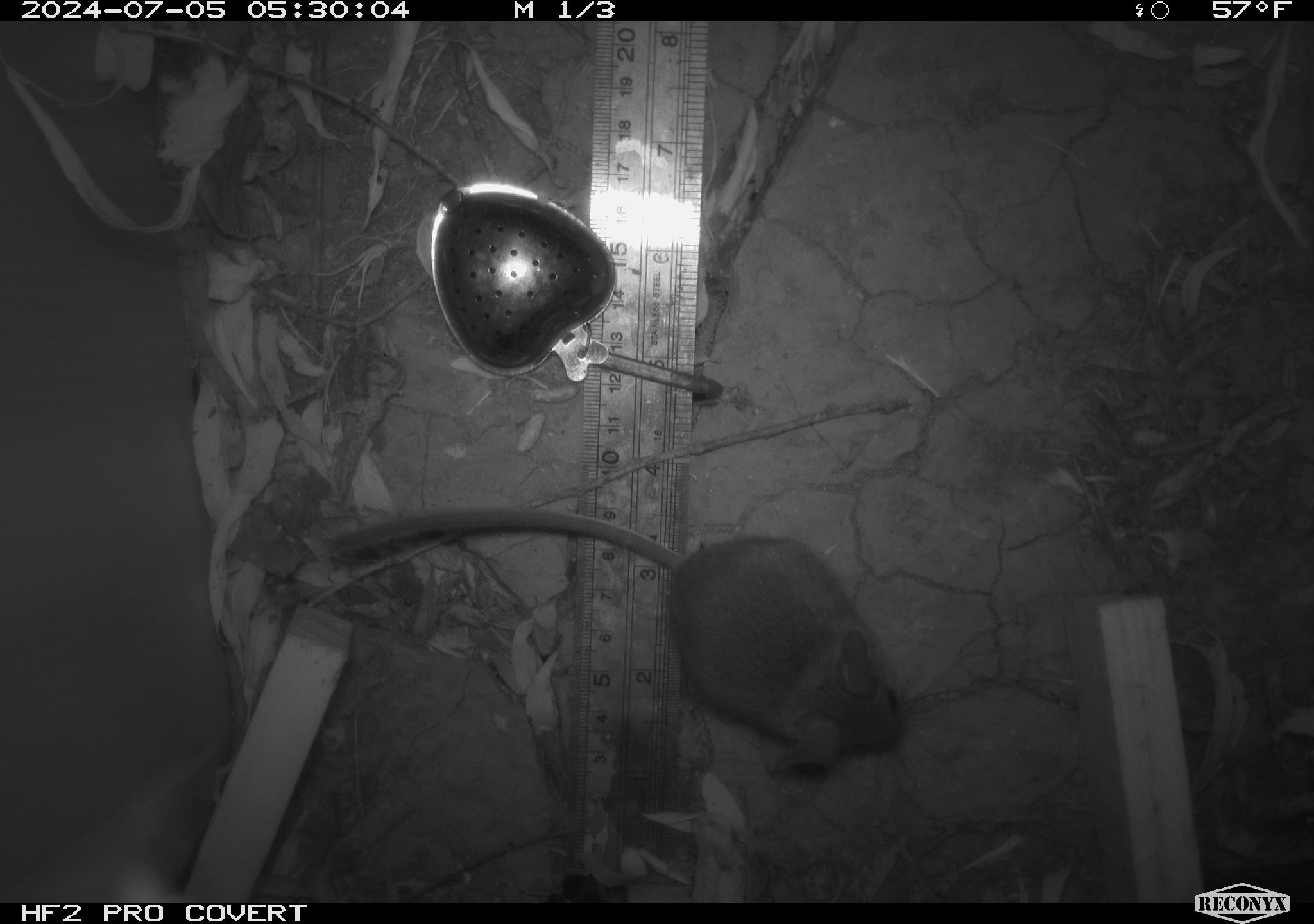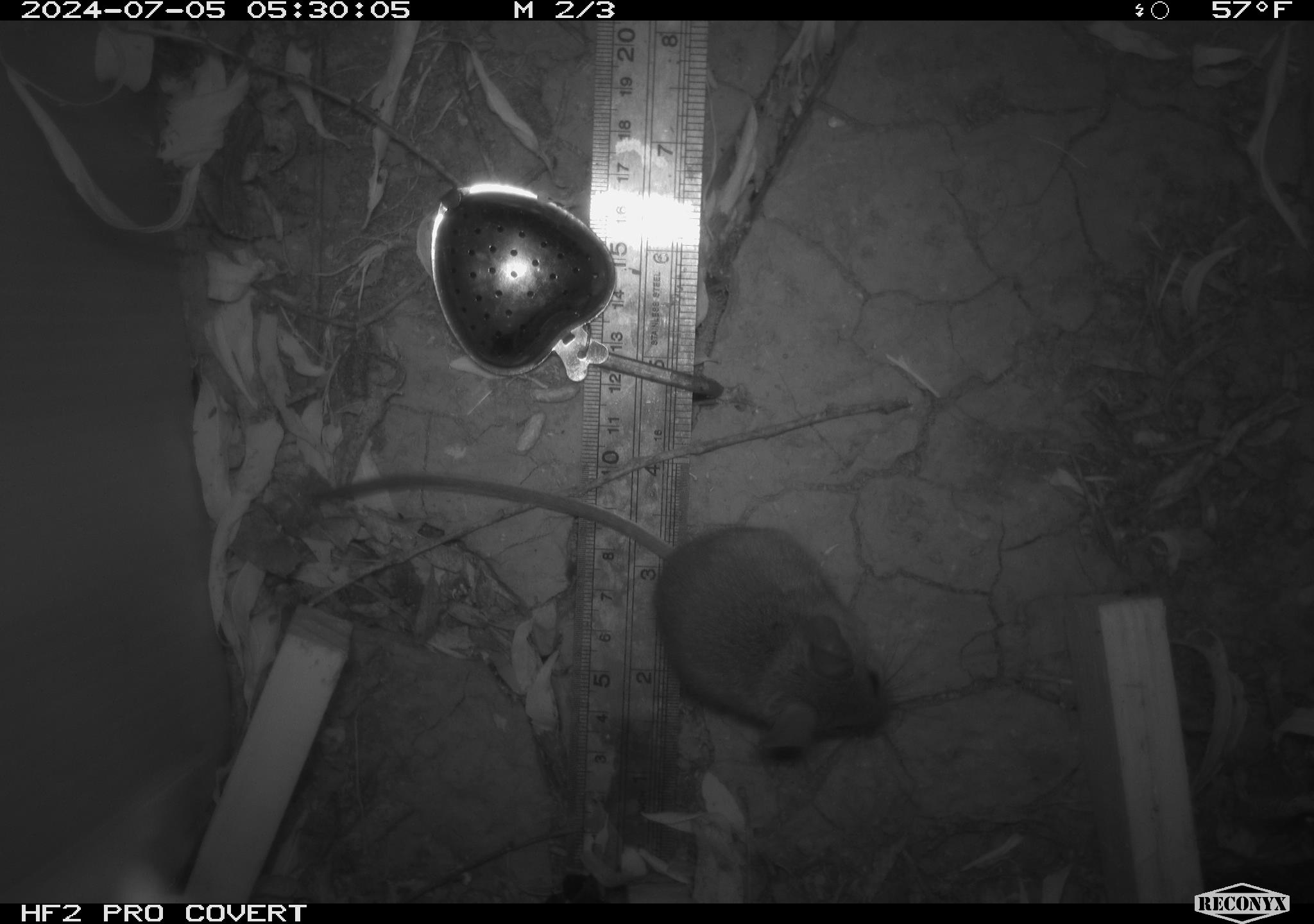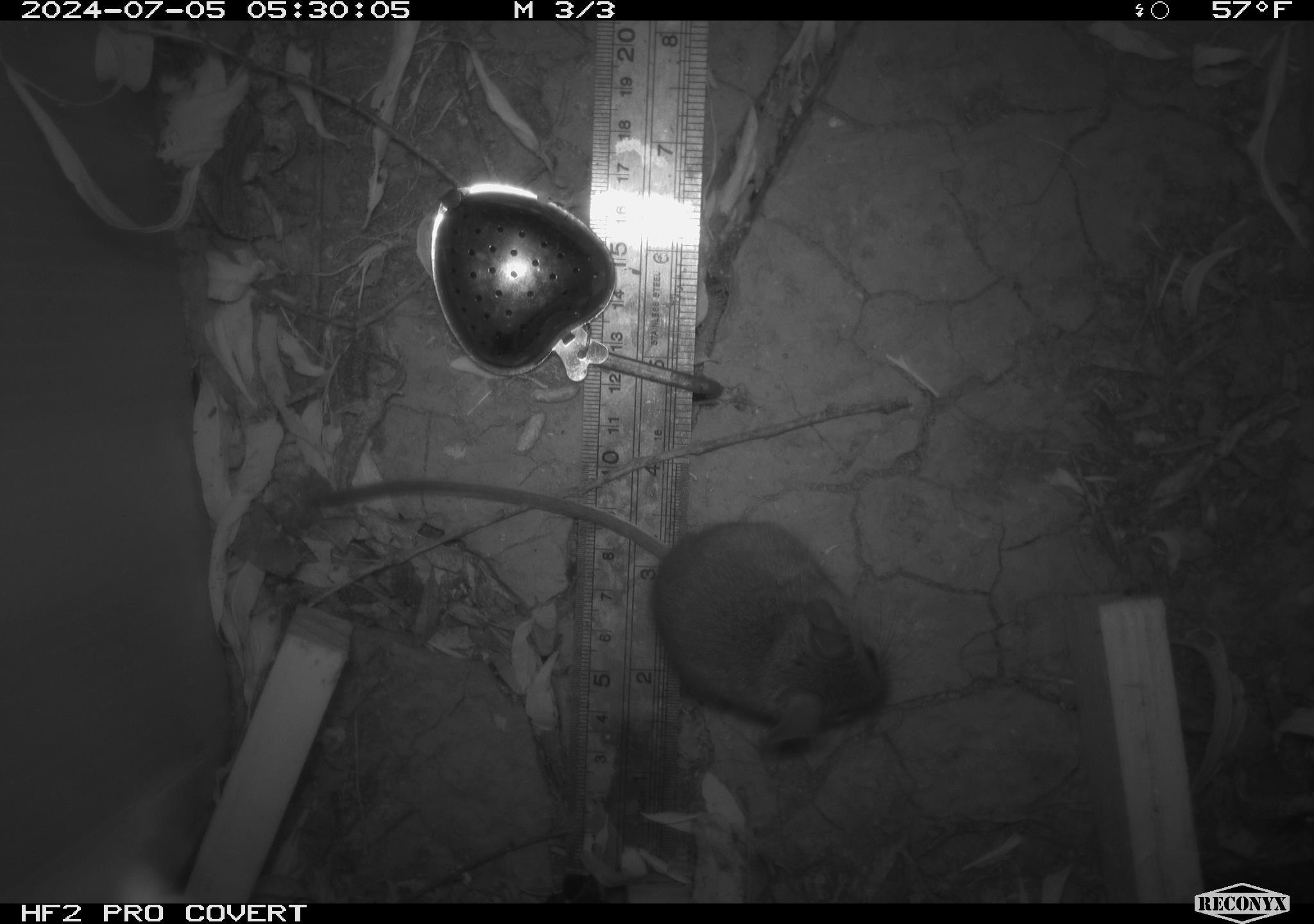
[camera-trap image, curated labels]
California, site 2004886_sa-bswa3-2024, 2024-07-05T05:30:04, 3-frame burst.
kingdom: Animalia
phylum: Chordata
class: Mammalia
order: Rodentia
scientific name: Rodentia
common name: mouse species